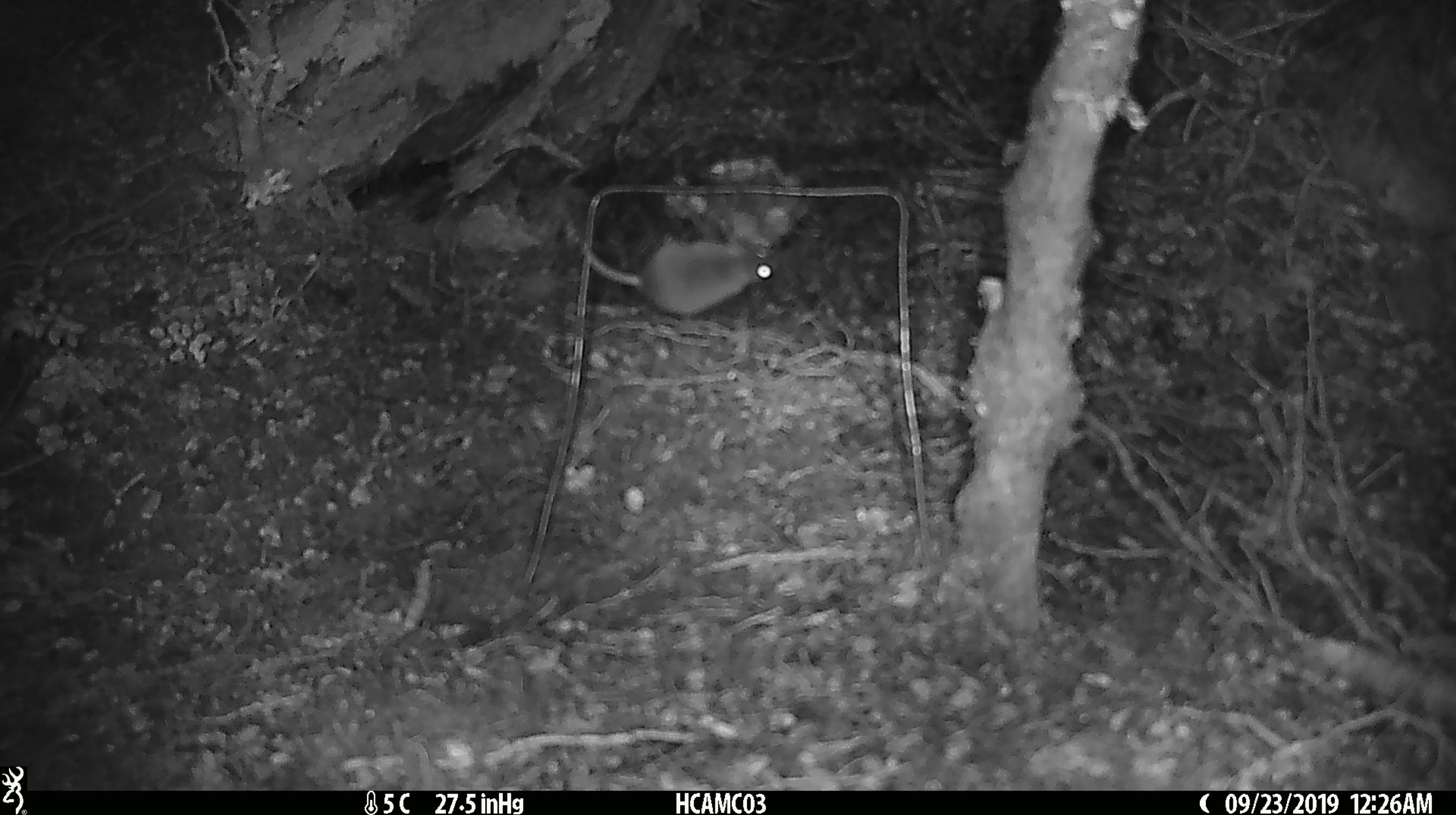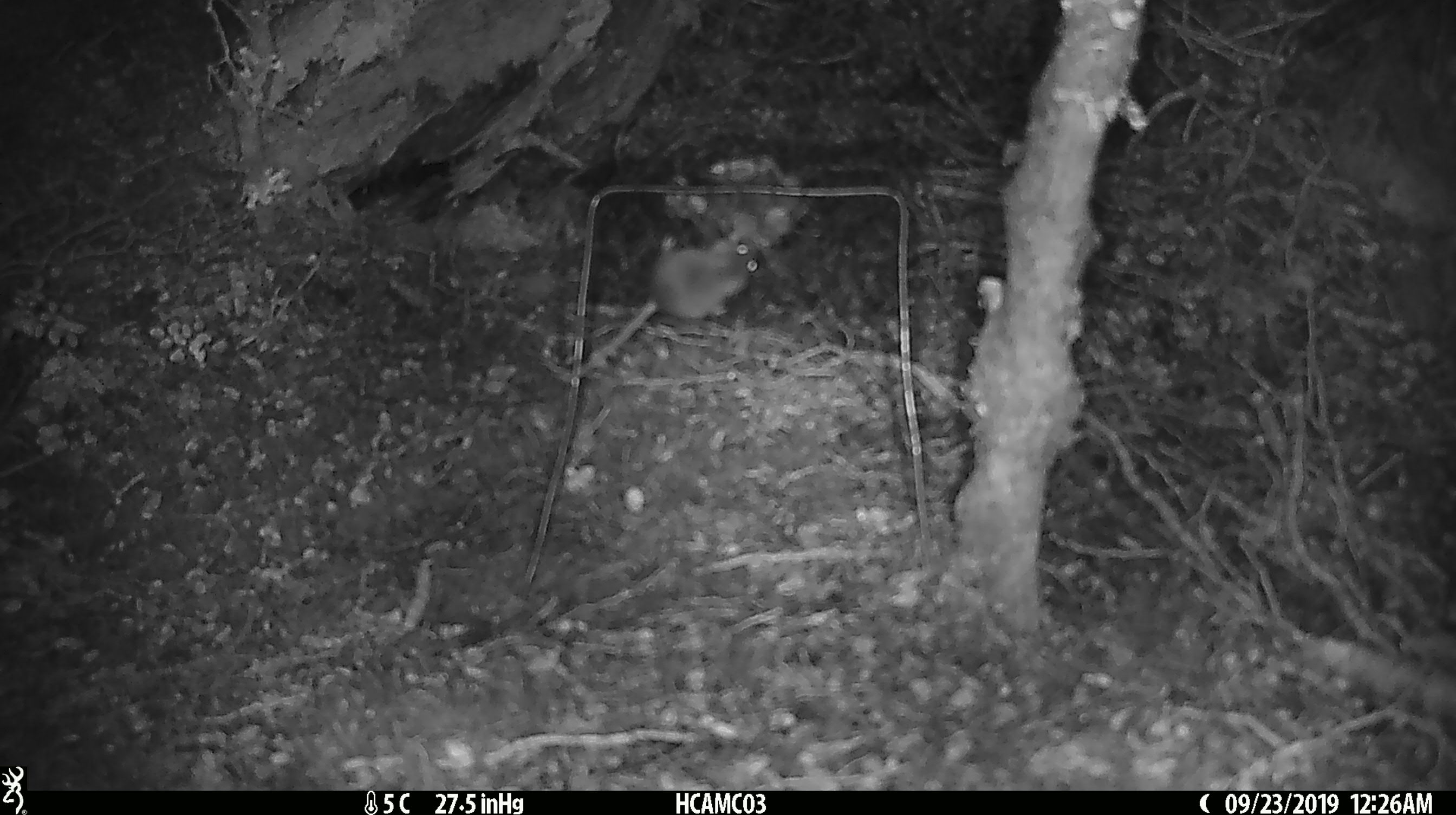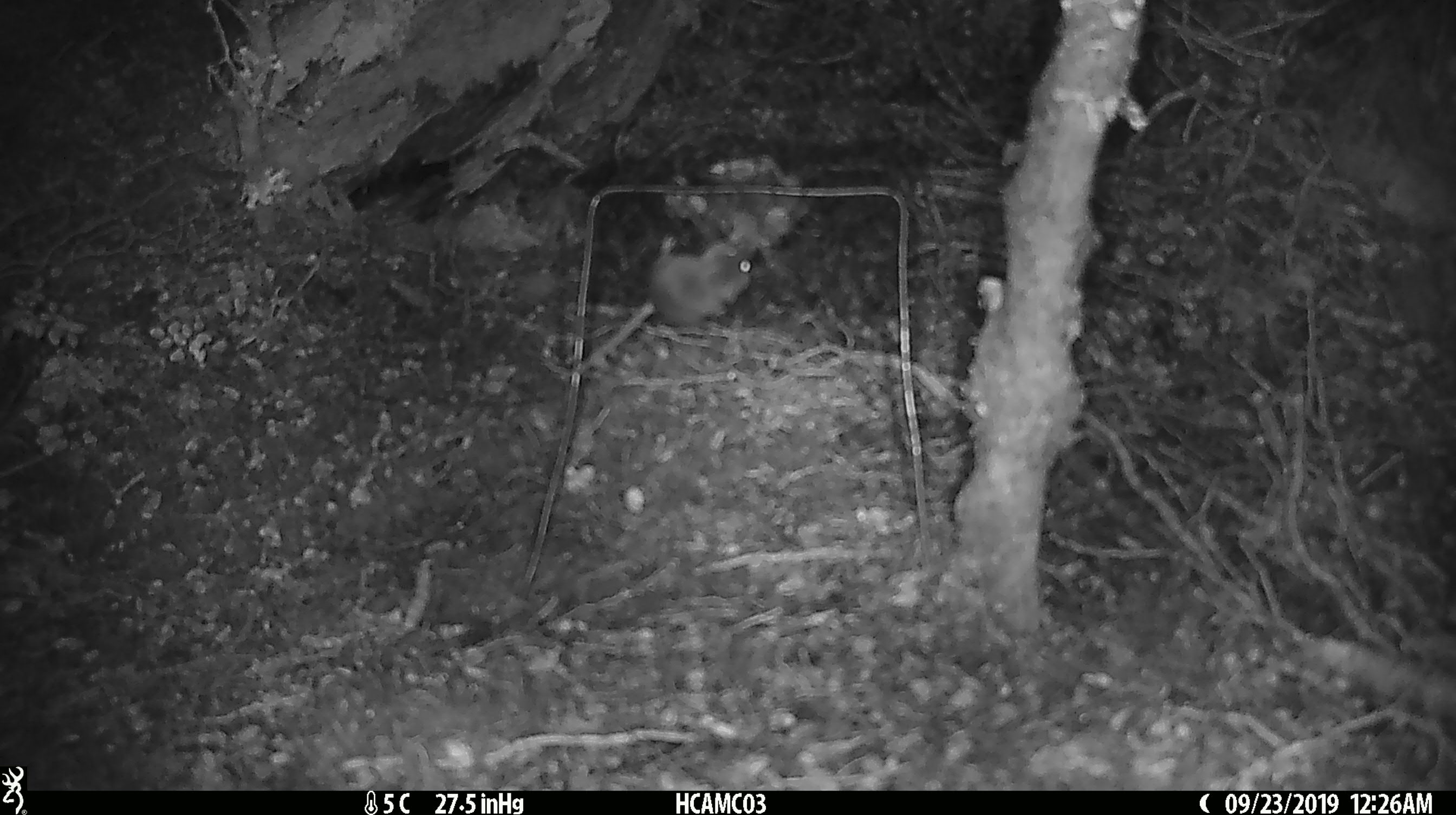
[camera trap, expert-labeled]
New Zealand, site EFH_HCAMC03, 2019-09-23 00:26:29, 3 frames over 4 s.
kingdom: Animalia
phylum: Chordata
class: Mammalia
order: Rodentia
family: Muridae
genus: Mus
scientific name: Mus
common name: mouse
Mouse (Mus).